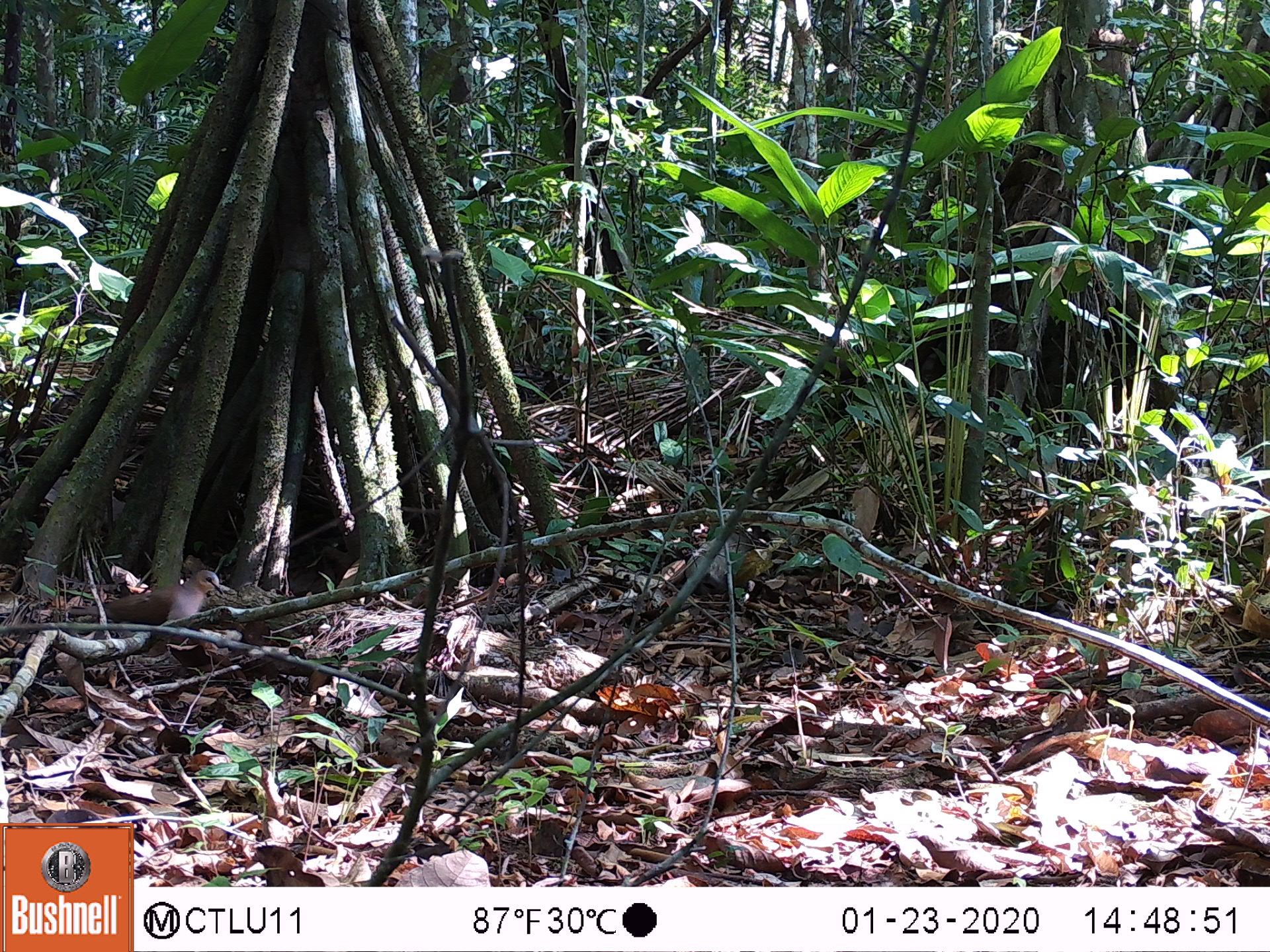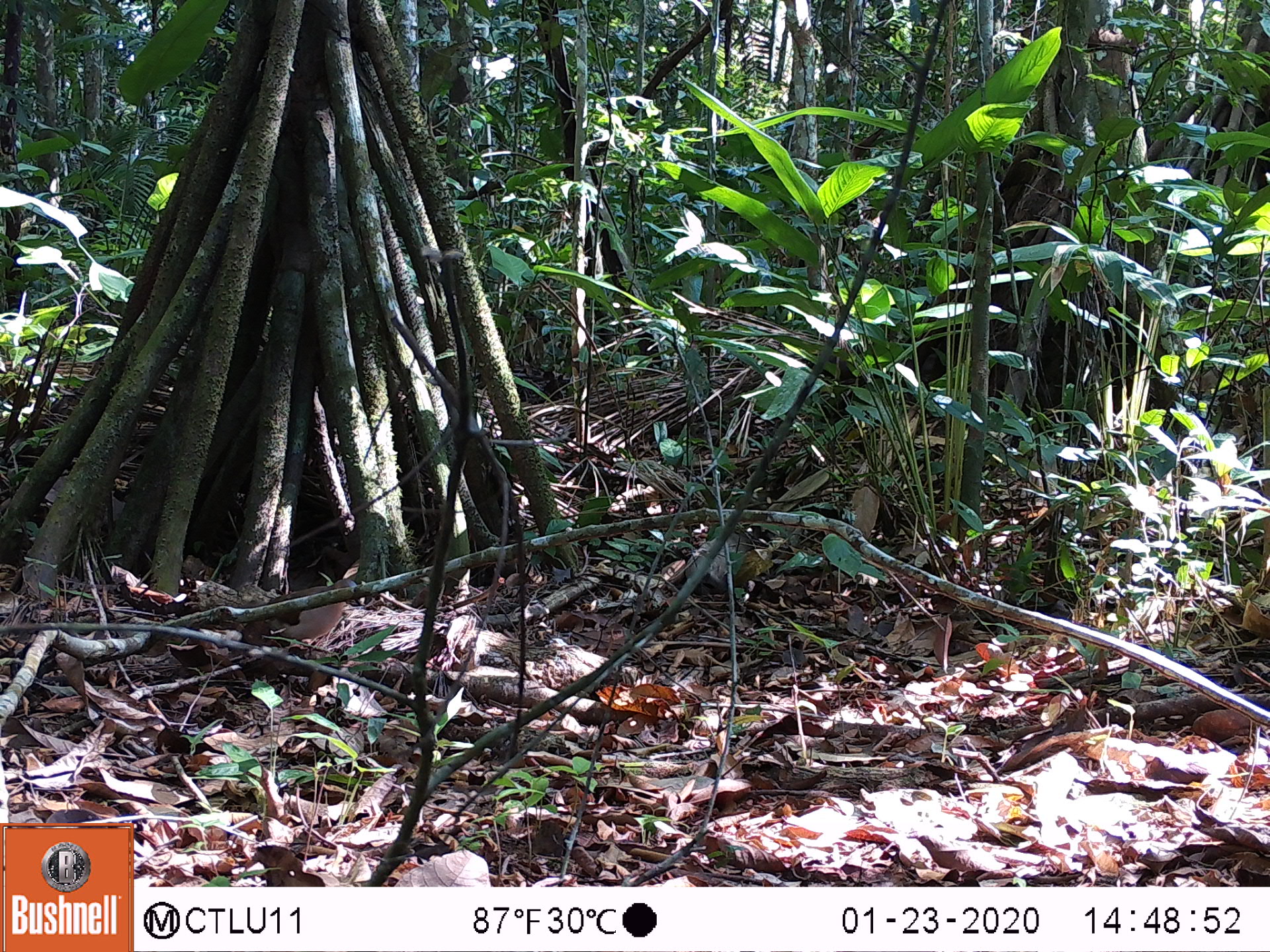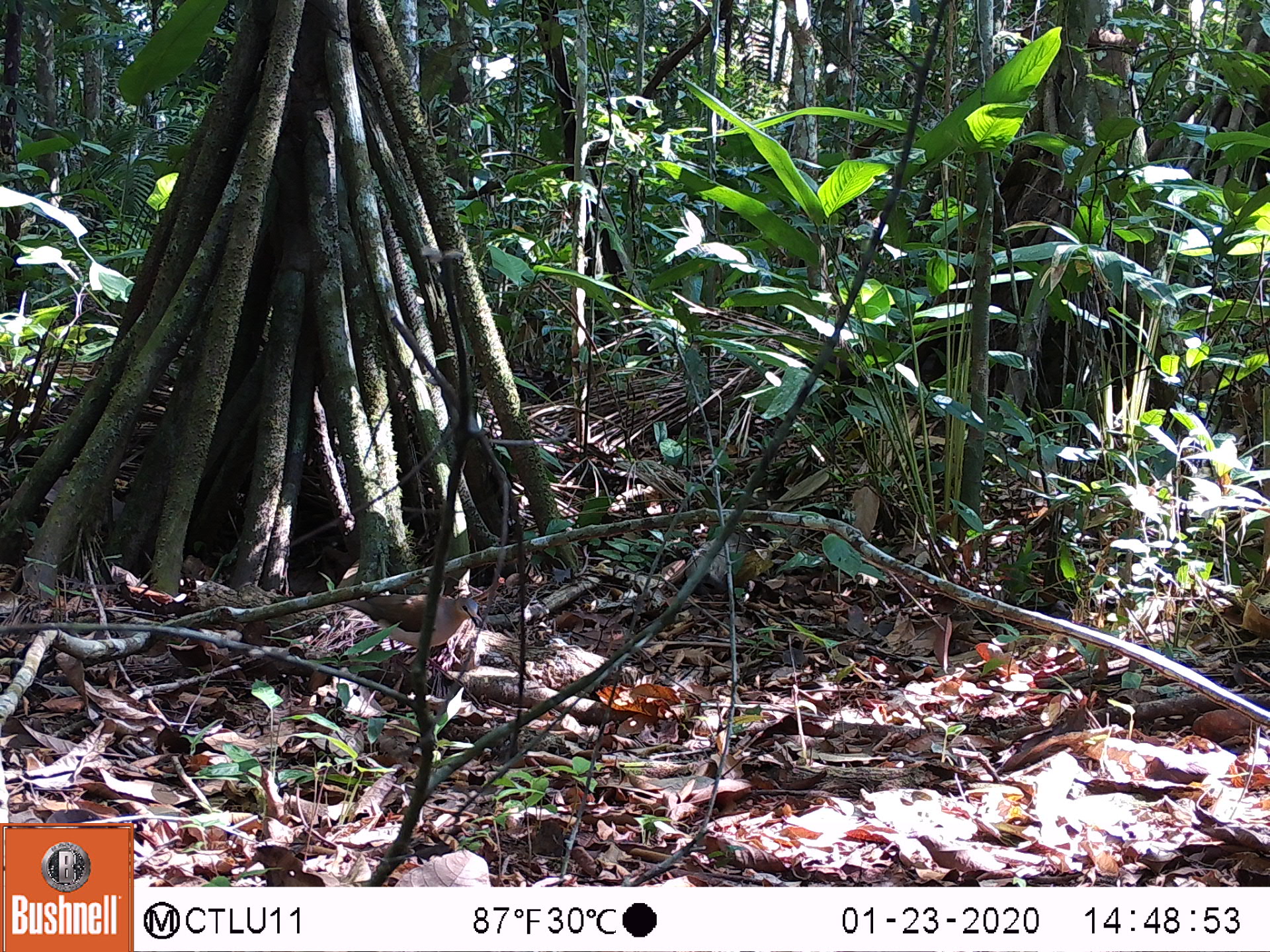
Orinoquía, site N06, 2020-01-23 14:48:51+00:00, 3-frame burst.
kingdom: Animalia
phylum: Chordata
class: Aves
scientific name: Aves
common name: bird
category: unknown bird